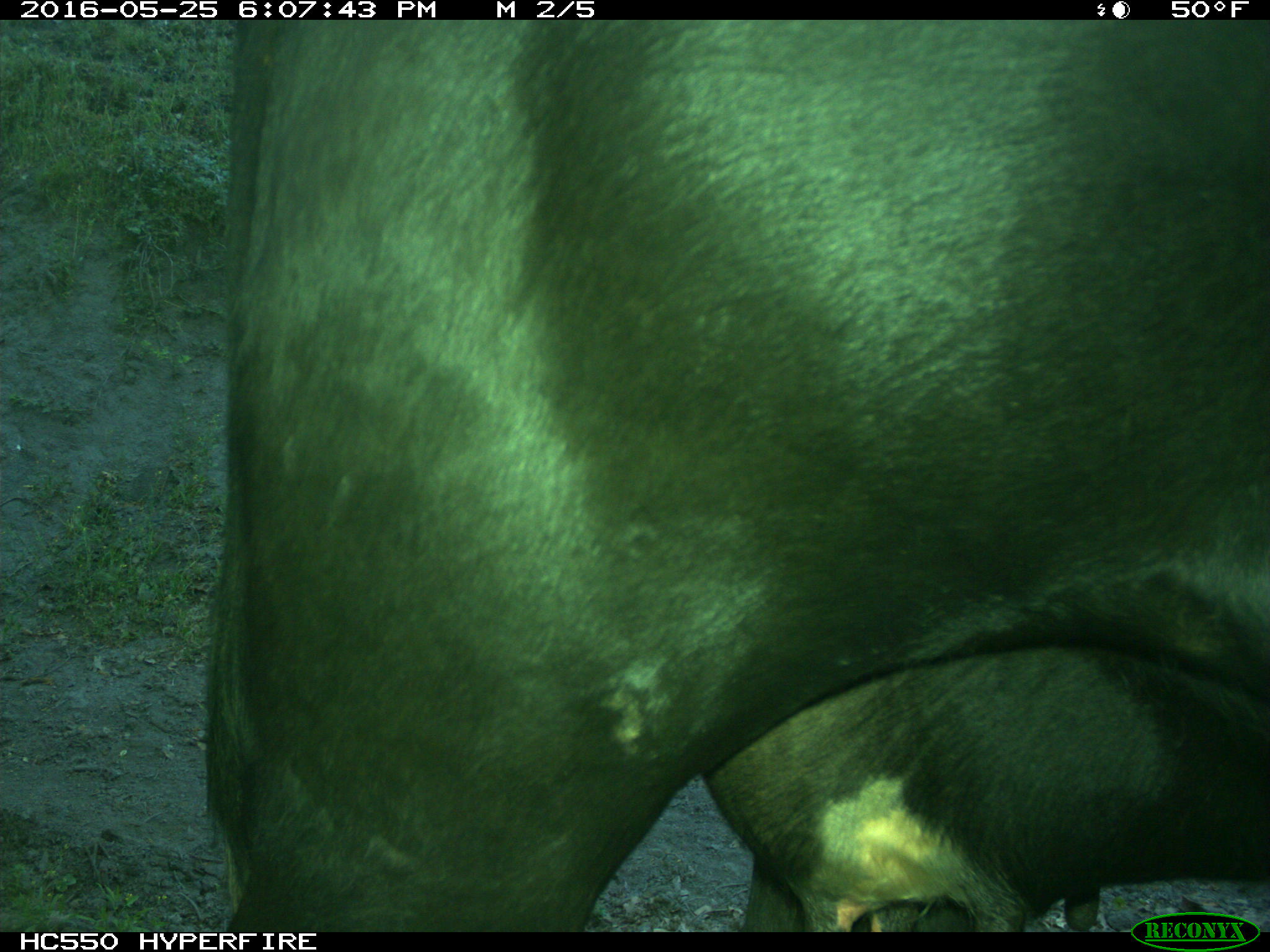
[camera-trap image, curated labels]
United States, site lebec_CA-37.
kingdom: Animalia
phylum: Chordata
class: Mammalia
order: Artiodactyla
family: Bovidae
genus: Bos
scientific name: Bos taurus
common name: domestic cow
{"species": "Bos taurus (domestic cow)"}